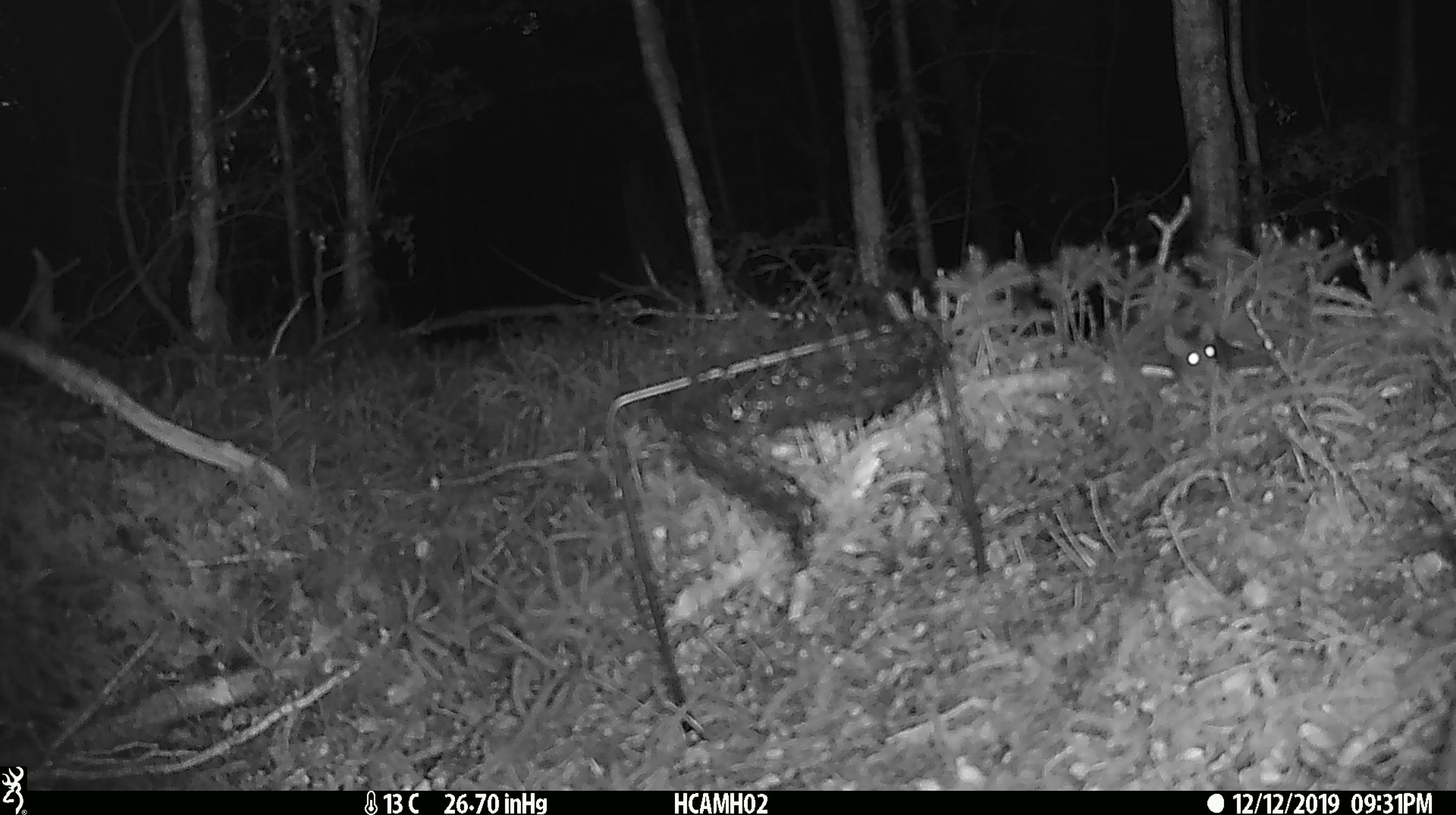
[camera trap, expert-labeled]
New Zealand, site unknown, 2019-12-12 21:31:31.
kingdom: Animalia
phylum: Chordata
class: Mammalia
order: Rodentia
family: Muridae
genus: Mus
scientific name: Mus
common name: mouse